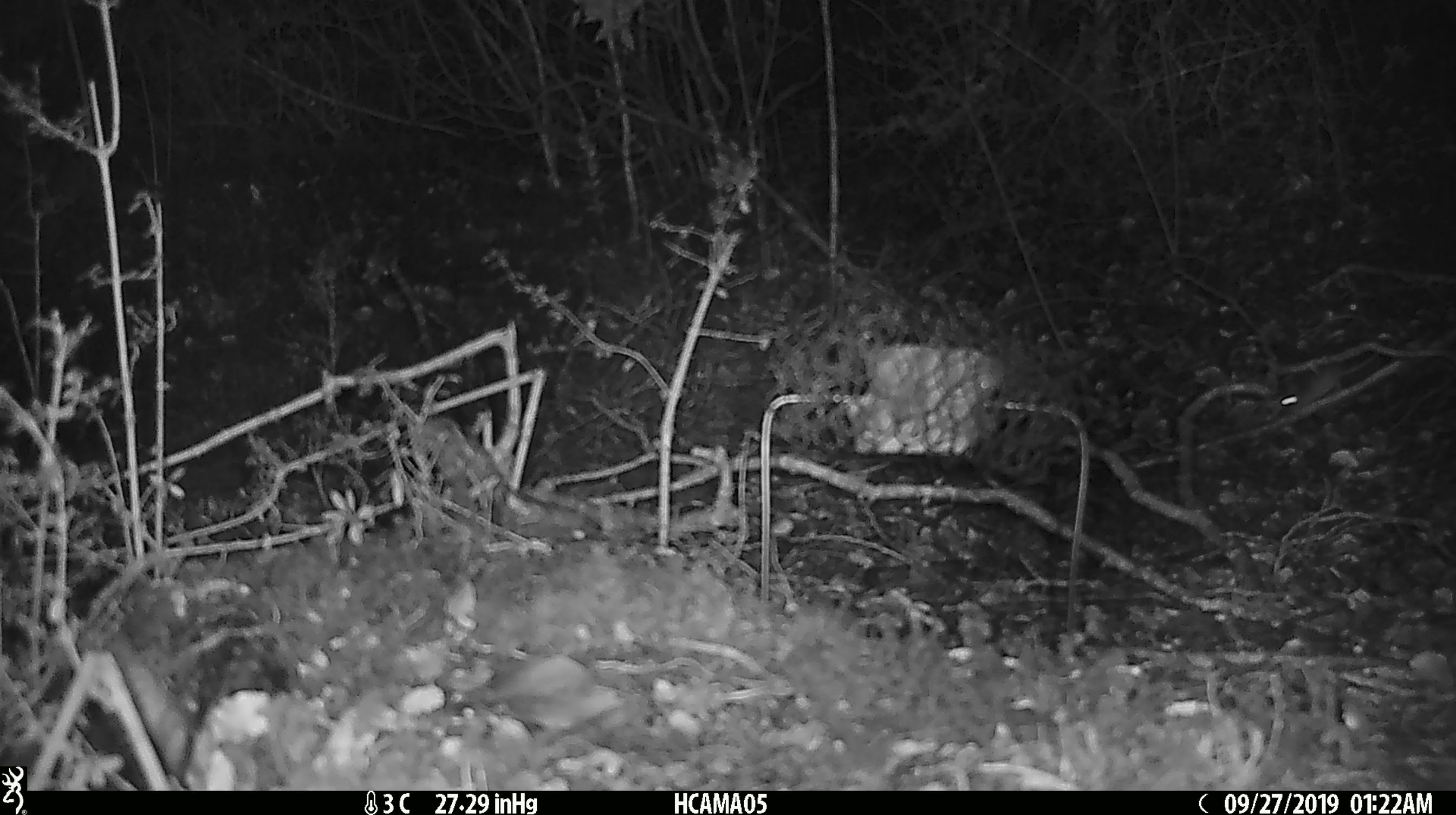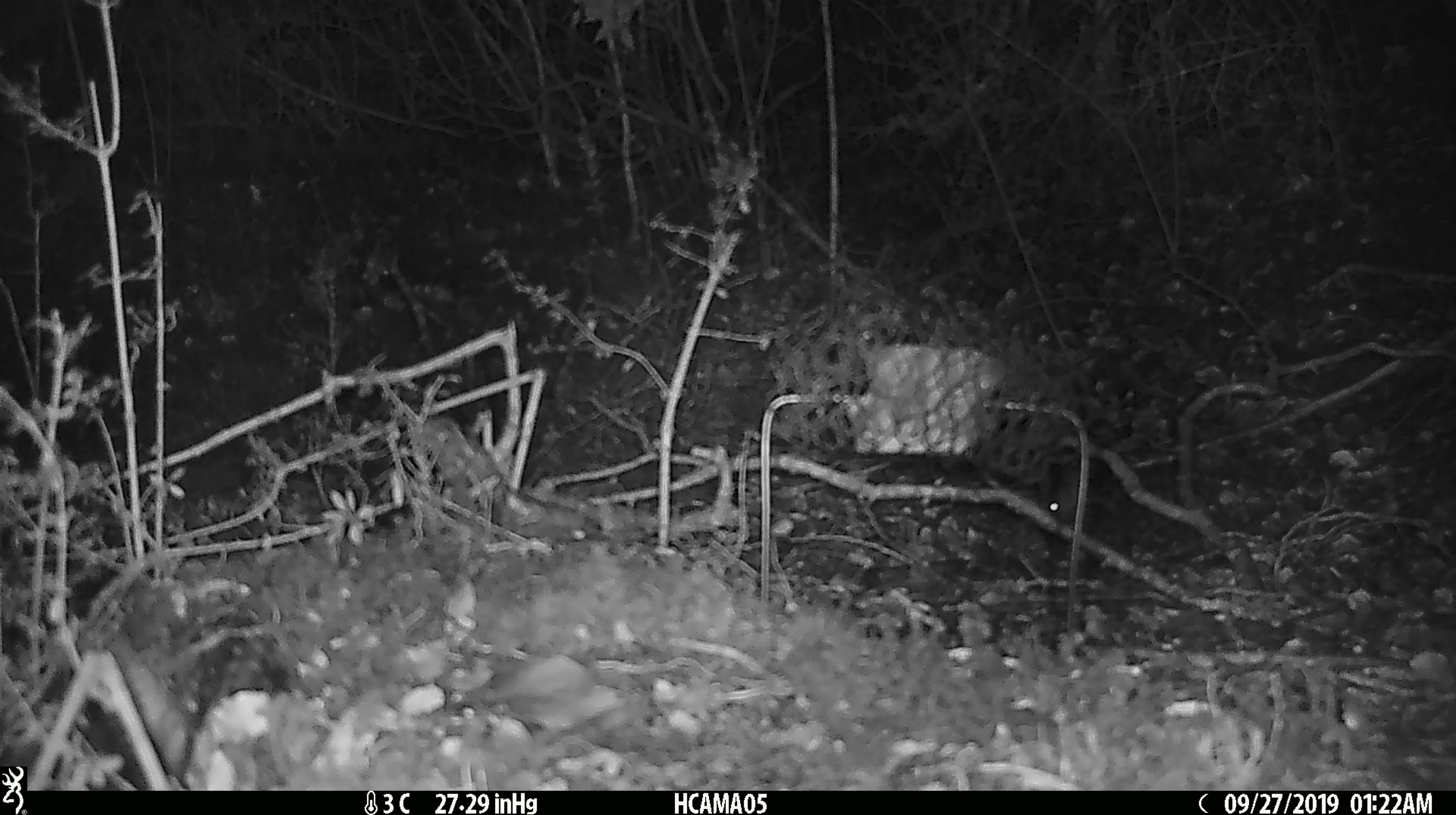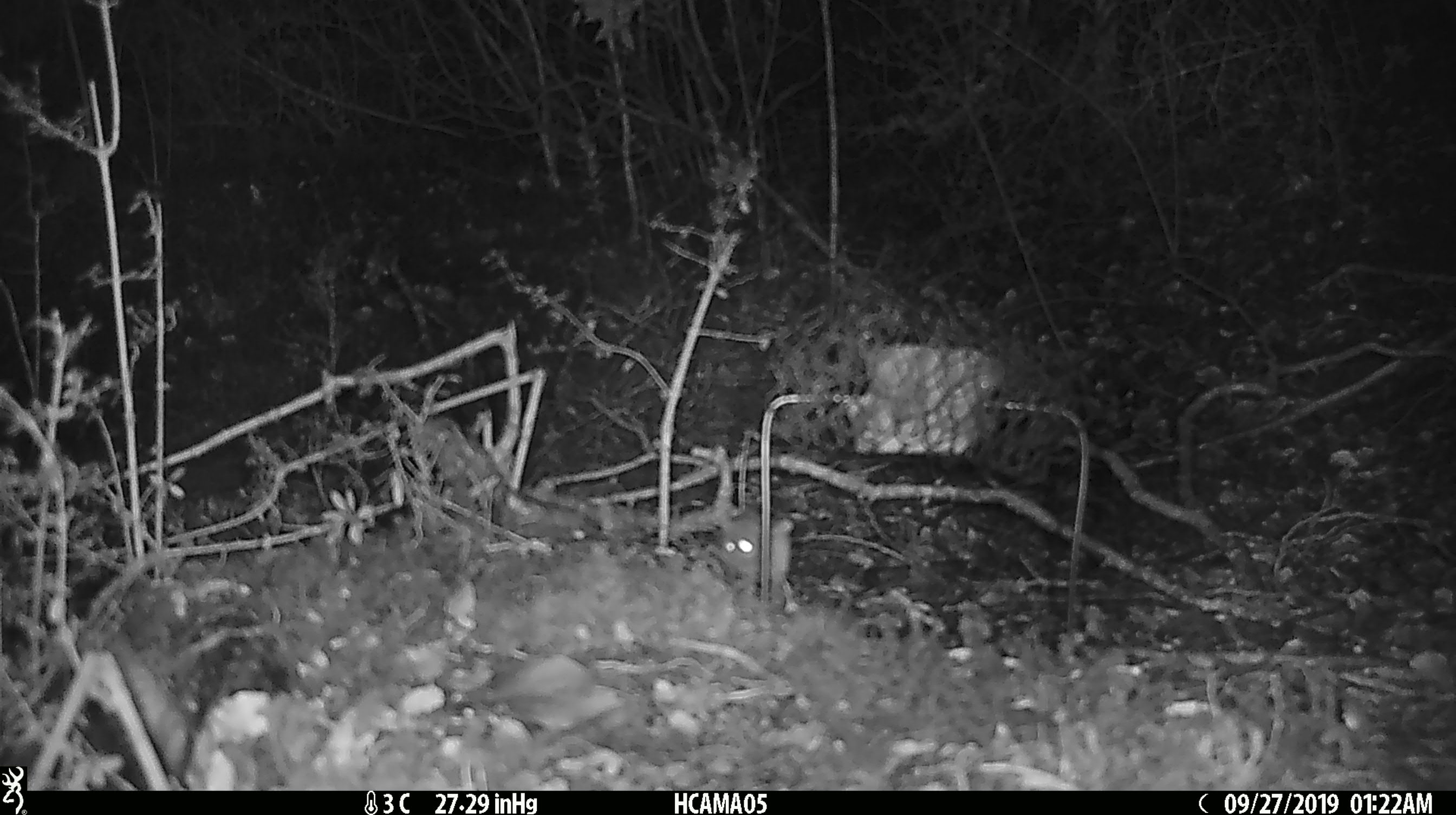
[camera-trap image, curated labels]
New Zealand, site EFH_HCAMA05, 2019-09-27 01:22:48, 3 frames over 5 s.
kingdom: Animalia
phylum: Chordata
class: Mammalia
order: Rodentia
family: Muridae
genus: Mus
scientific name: Mus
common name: mouse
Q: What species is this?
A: Mouse (Mus).